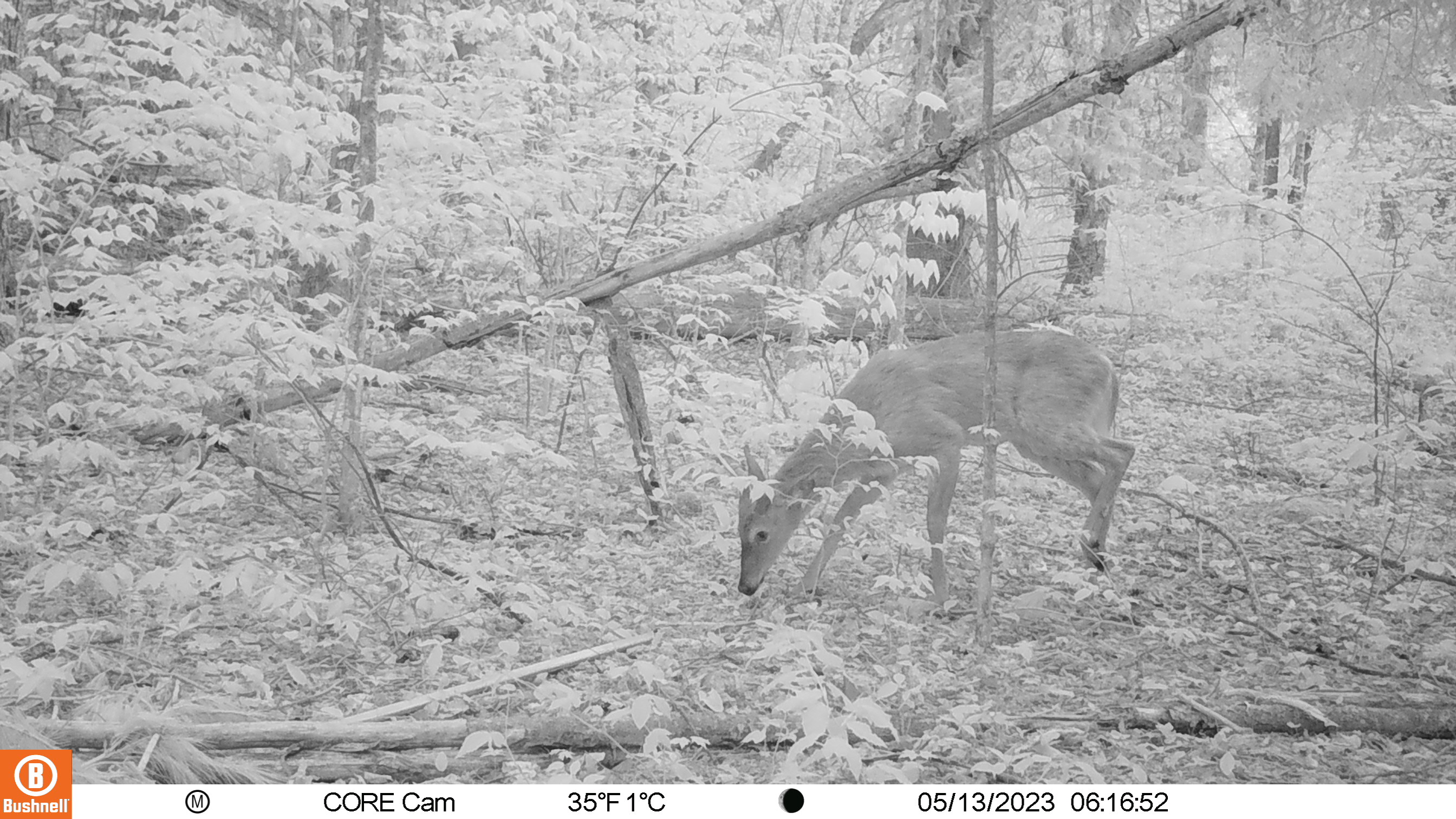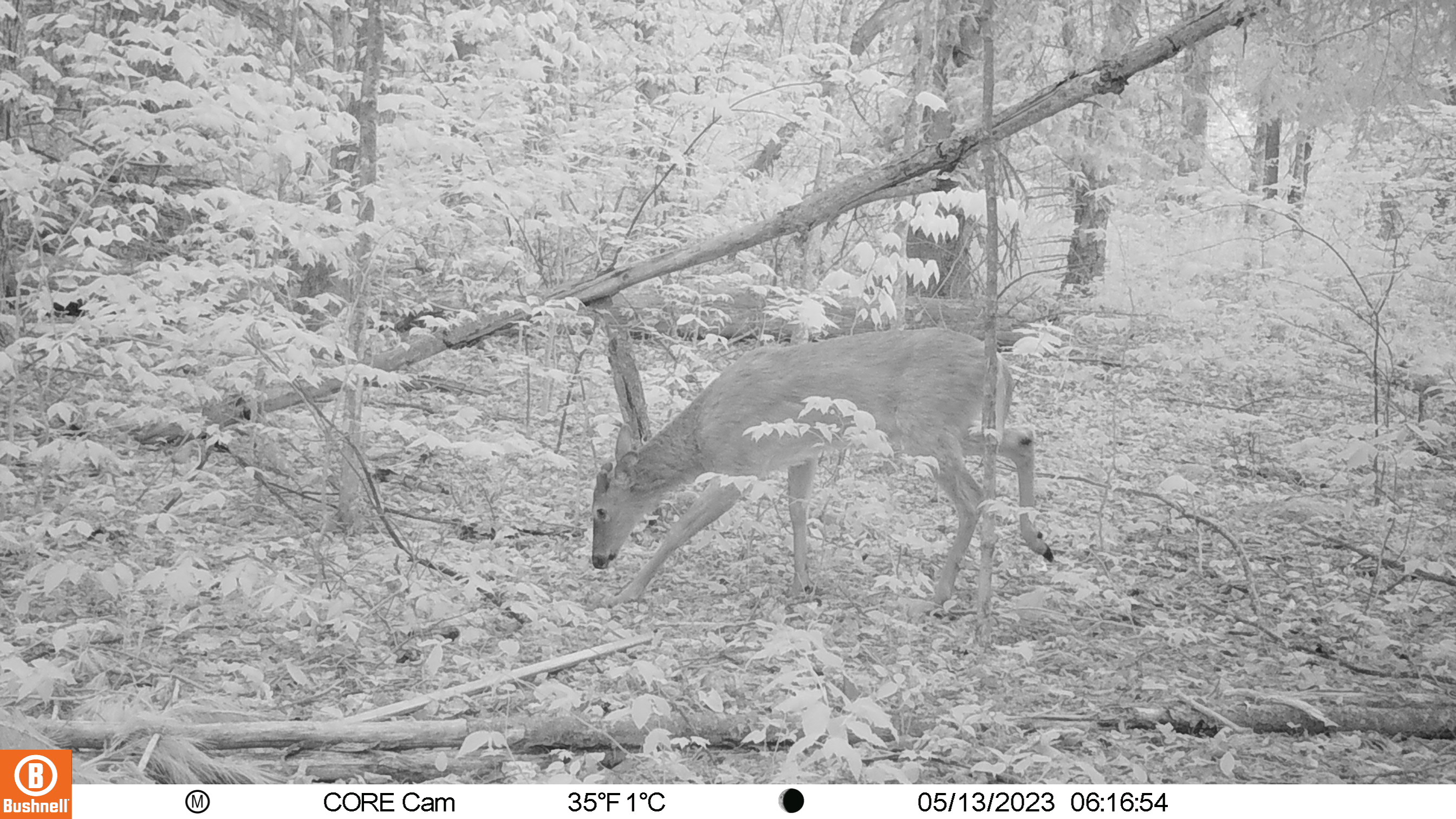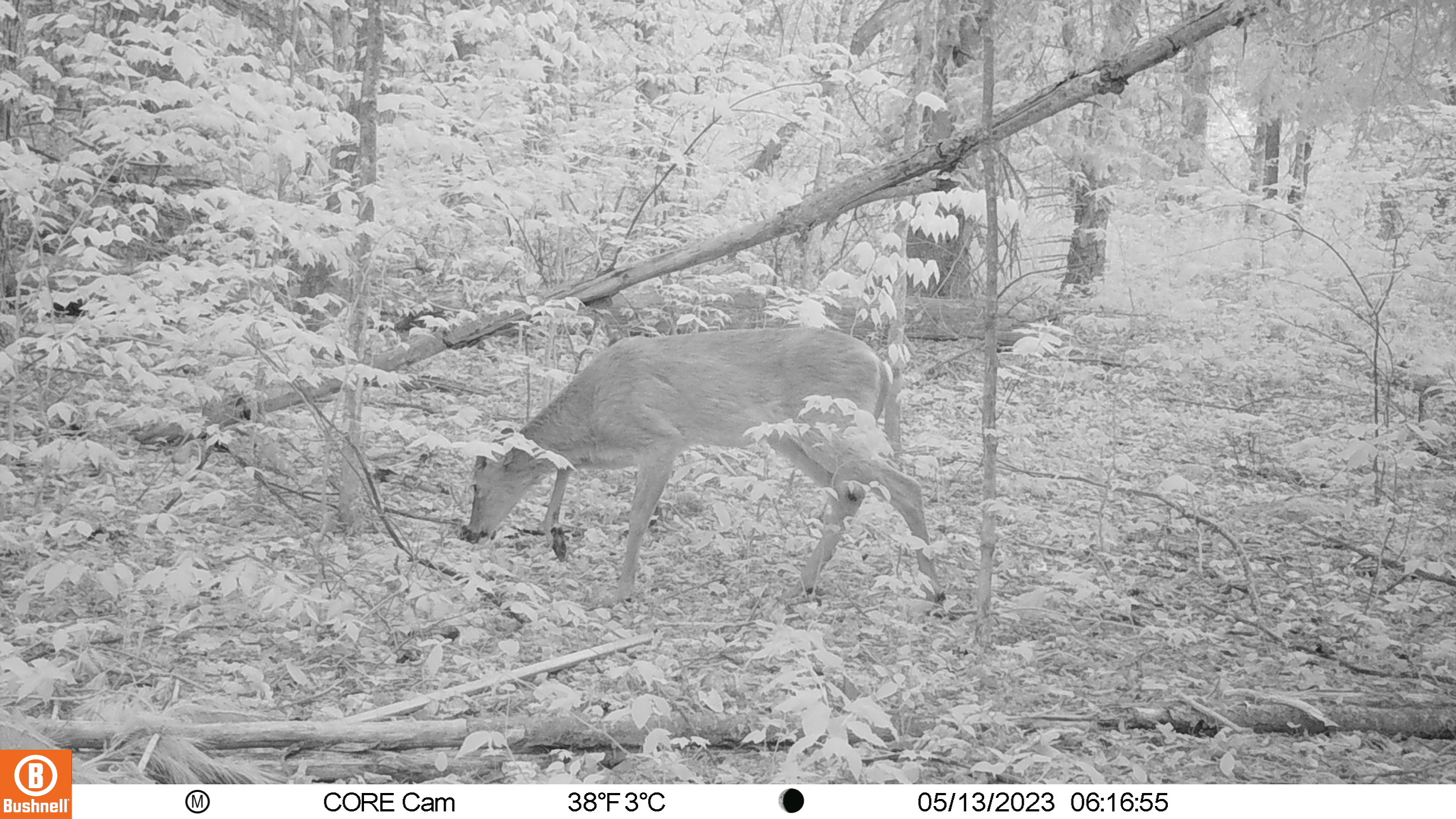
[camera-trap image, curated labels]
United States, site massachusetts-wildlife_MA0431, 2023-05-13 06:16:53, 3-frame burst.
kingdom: Animalia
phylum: Chordata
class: Mammalia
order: Artiodactyla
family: Cervidae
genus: Odocoileus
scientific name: Odocoileus virginianus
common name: white-tailed deer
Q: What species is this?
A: White-tailed deer (Odocoileus virginianus).